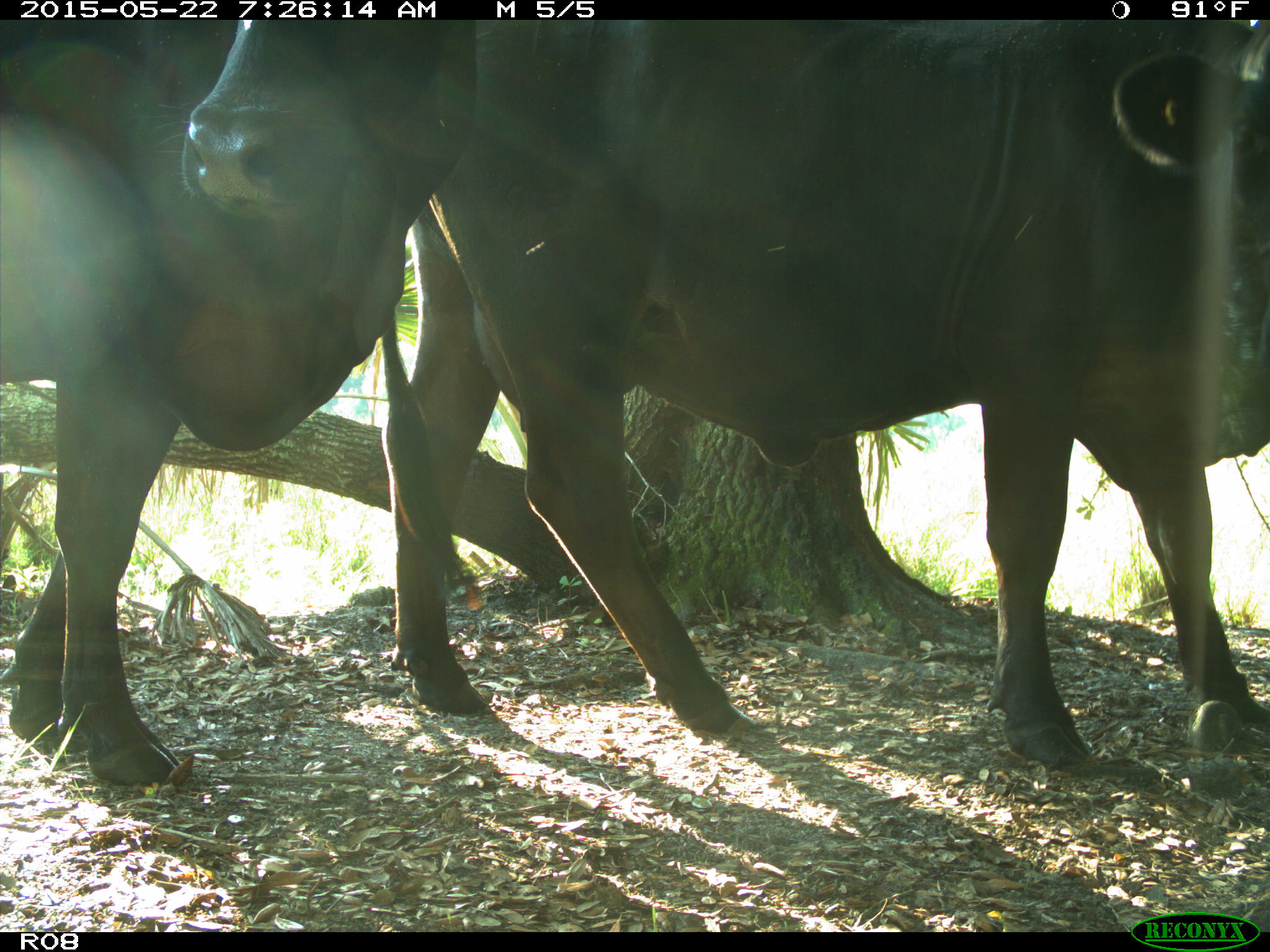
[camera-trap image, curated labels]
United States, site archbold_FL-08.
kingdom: Animalia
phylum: Chordata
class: Mammalia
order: Artiodactyla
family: Bovidae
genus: Bos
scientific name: Bos taurus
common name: domestic cow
Bos taurus (domestic cow).